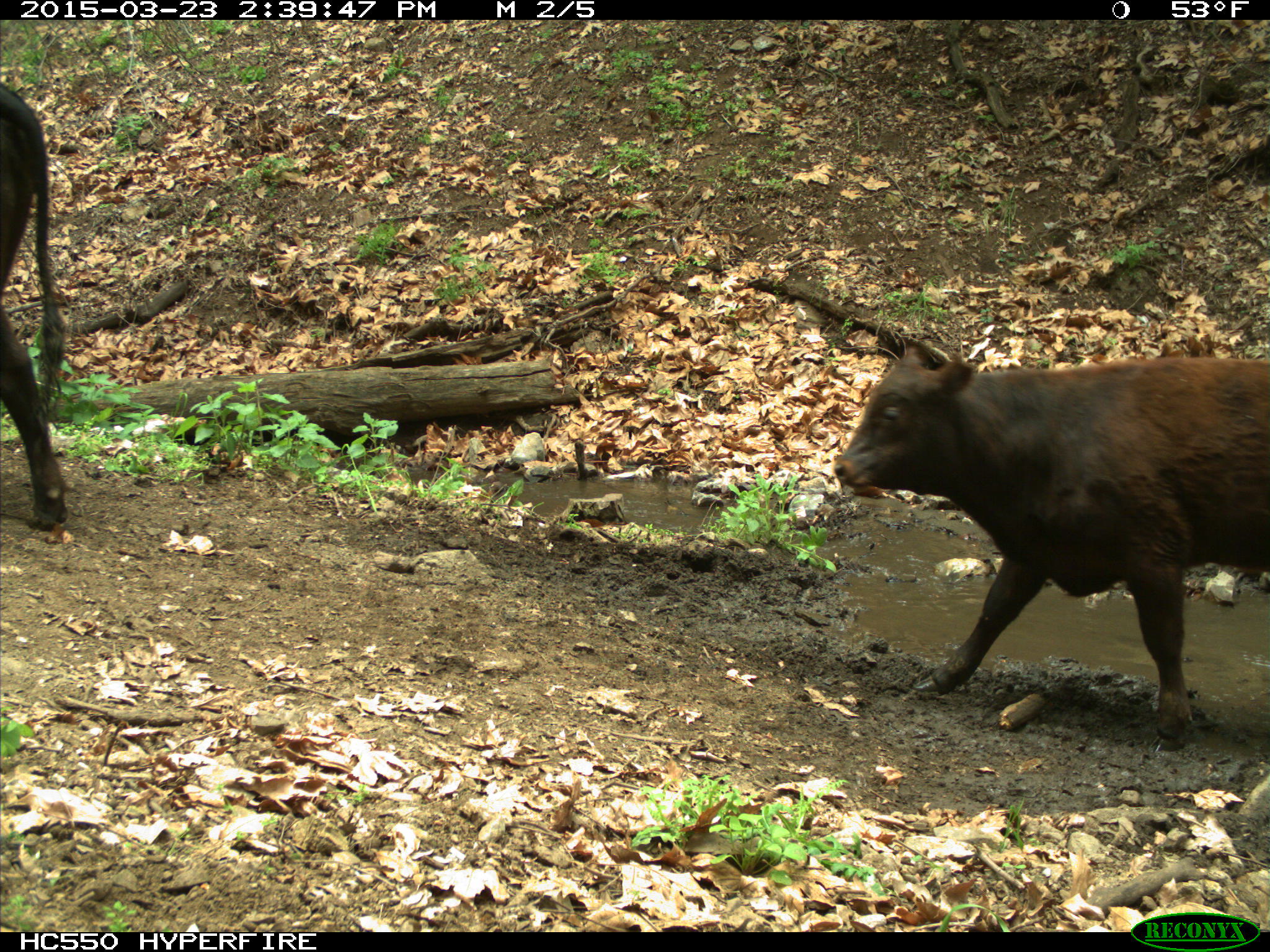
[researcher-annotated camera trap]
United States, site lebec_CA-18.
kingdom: Animalia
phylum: Chordata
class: Mammalia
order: Artiodactyla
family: Bovidae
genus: Bos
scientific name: Bos taurus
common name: domestic cow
Bos taurus (domestic cow).